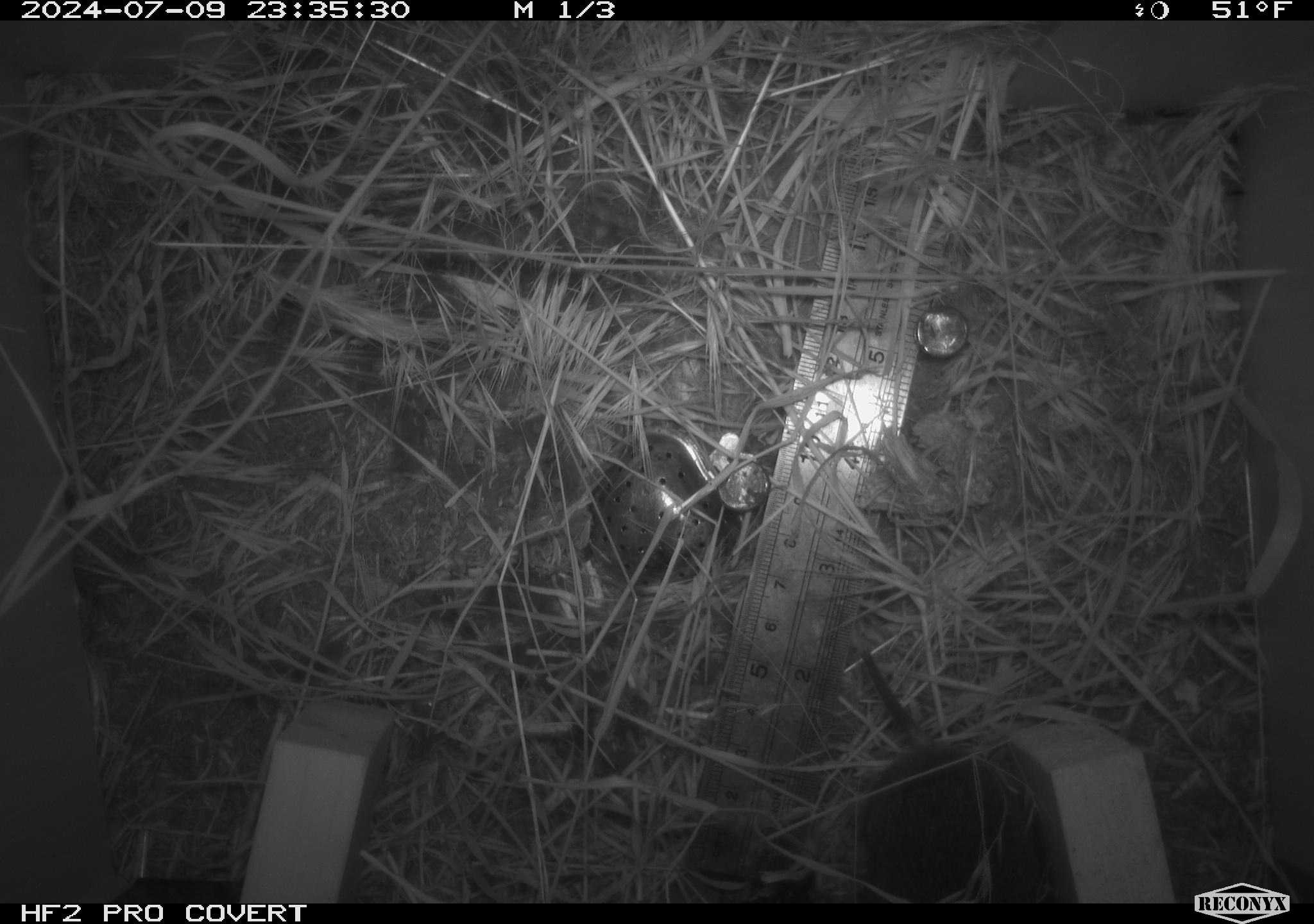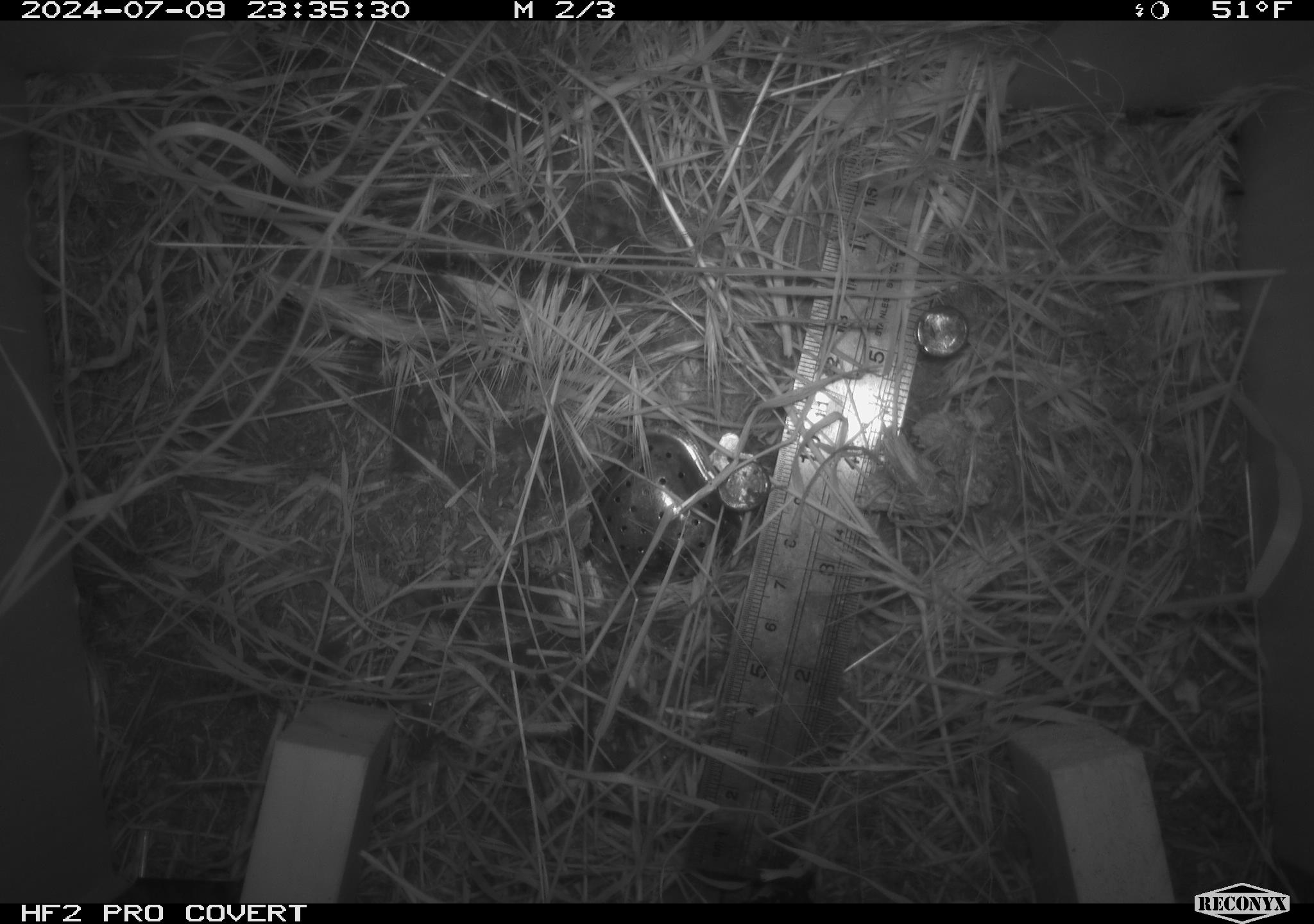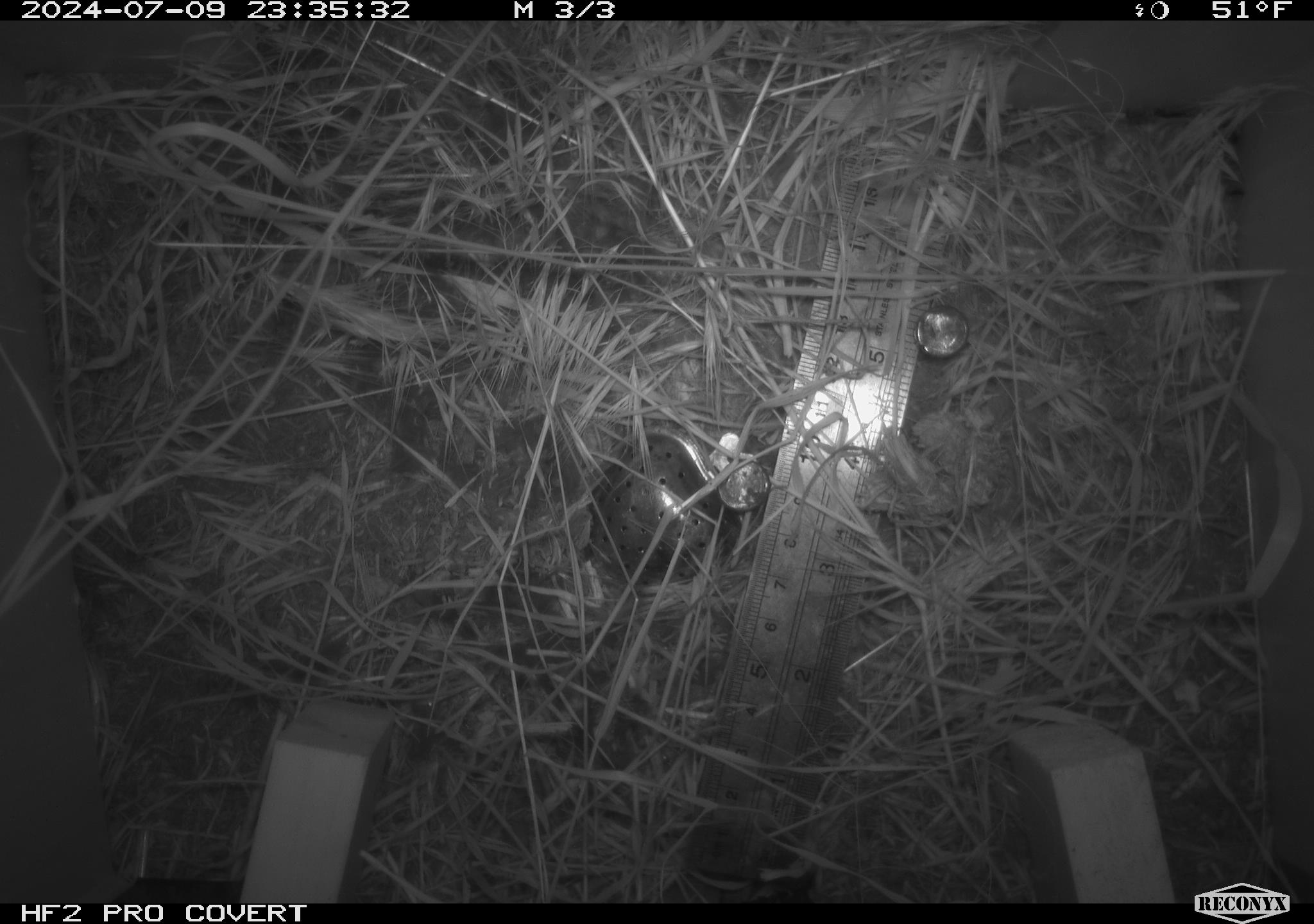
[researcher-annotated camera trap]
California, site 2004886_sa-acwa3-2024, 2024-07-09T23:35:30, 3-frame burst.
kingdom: Animalia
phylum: Chordata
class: Mammalia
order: Rodentia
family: Cricetidae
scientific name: Arvicolinae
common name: voles, lemmings, and muskrats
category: arvicolinae subfamily